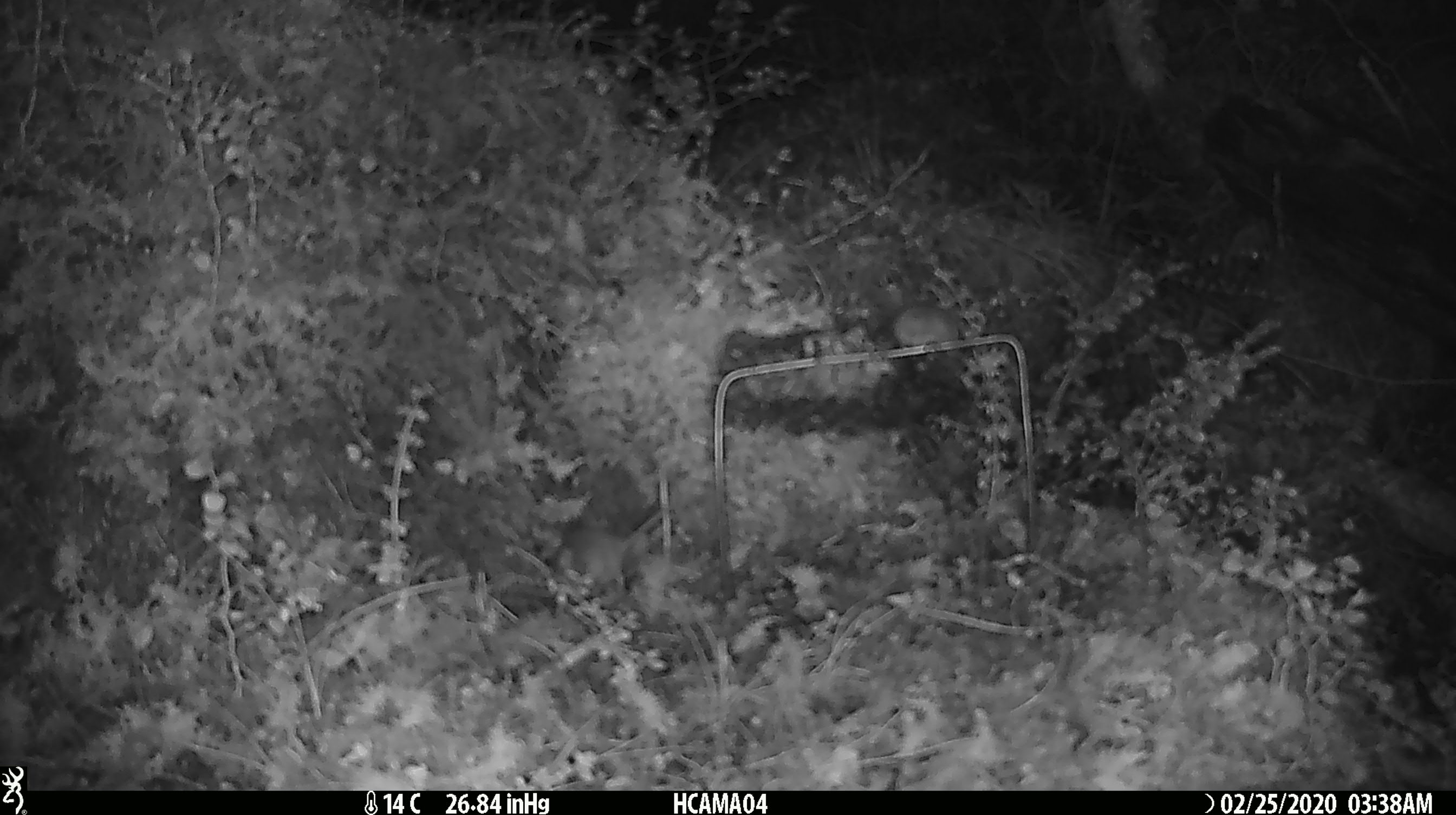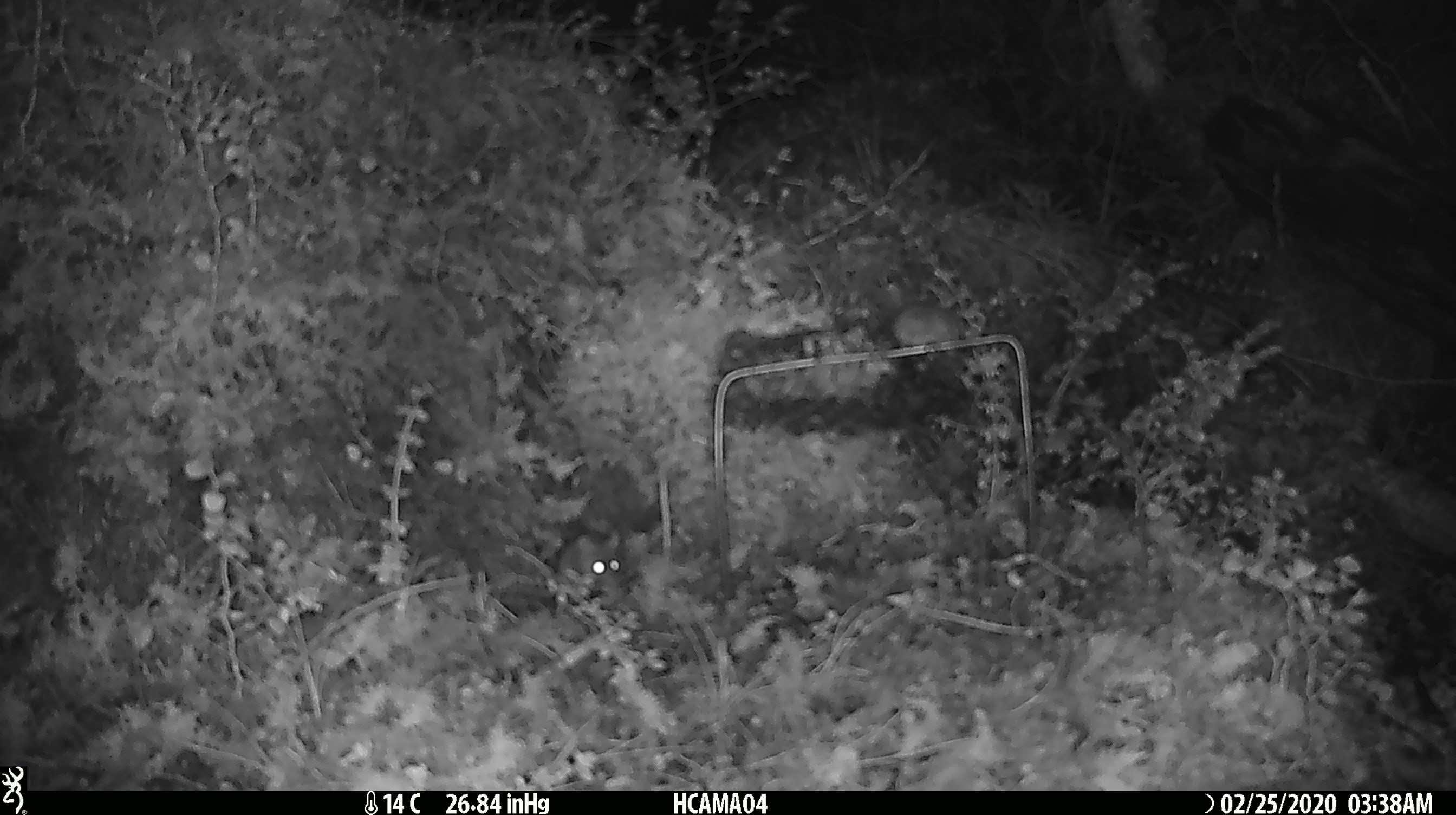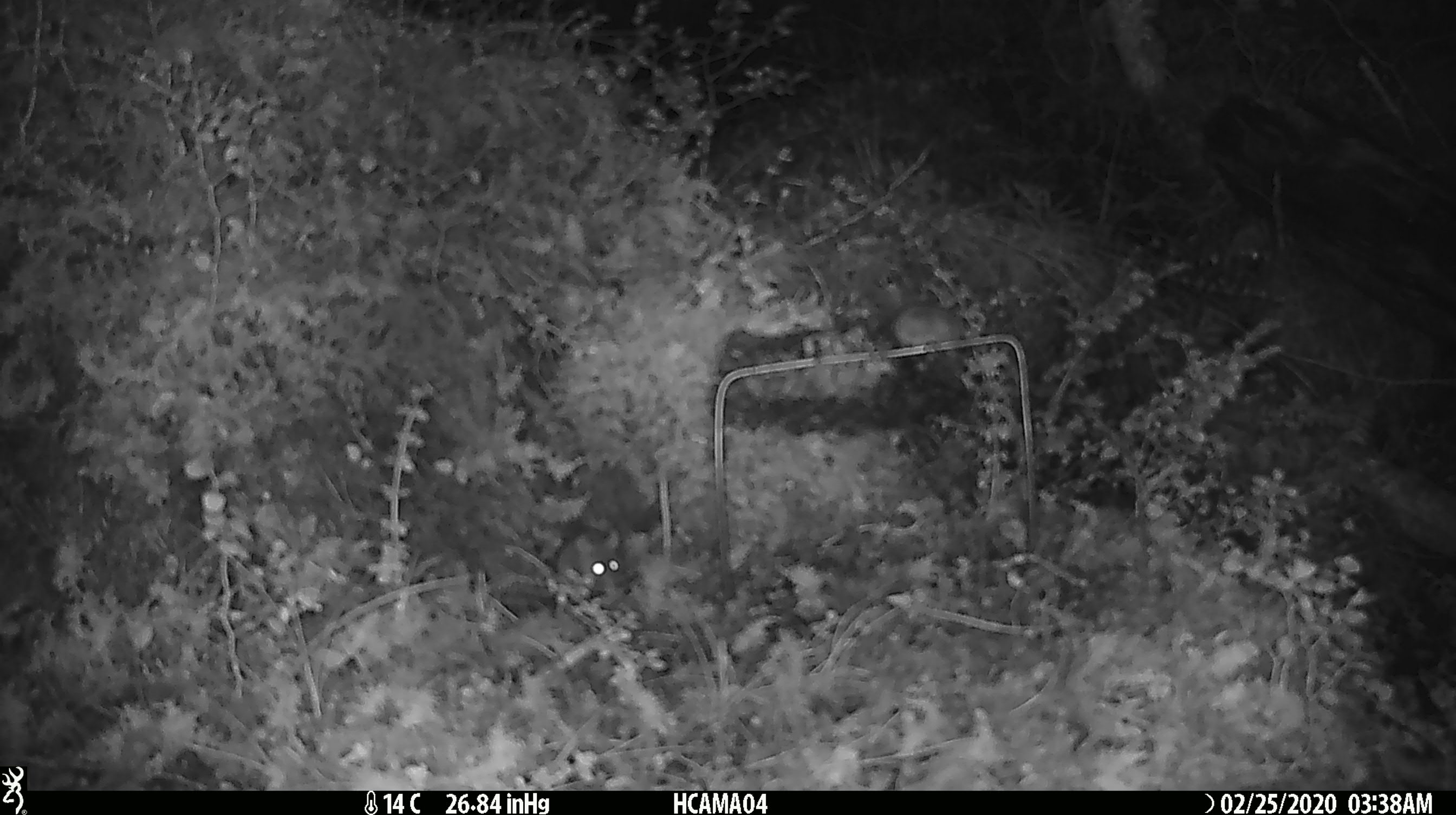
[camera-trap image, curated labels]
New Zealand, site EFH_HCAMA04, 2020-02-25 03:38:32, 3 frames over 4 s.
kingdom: Animalia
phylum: Chordata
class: Mammalia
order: Rodentia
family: Muridae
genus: Mus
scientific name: Mus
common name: mouse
Mouse (Mus).